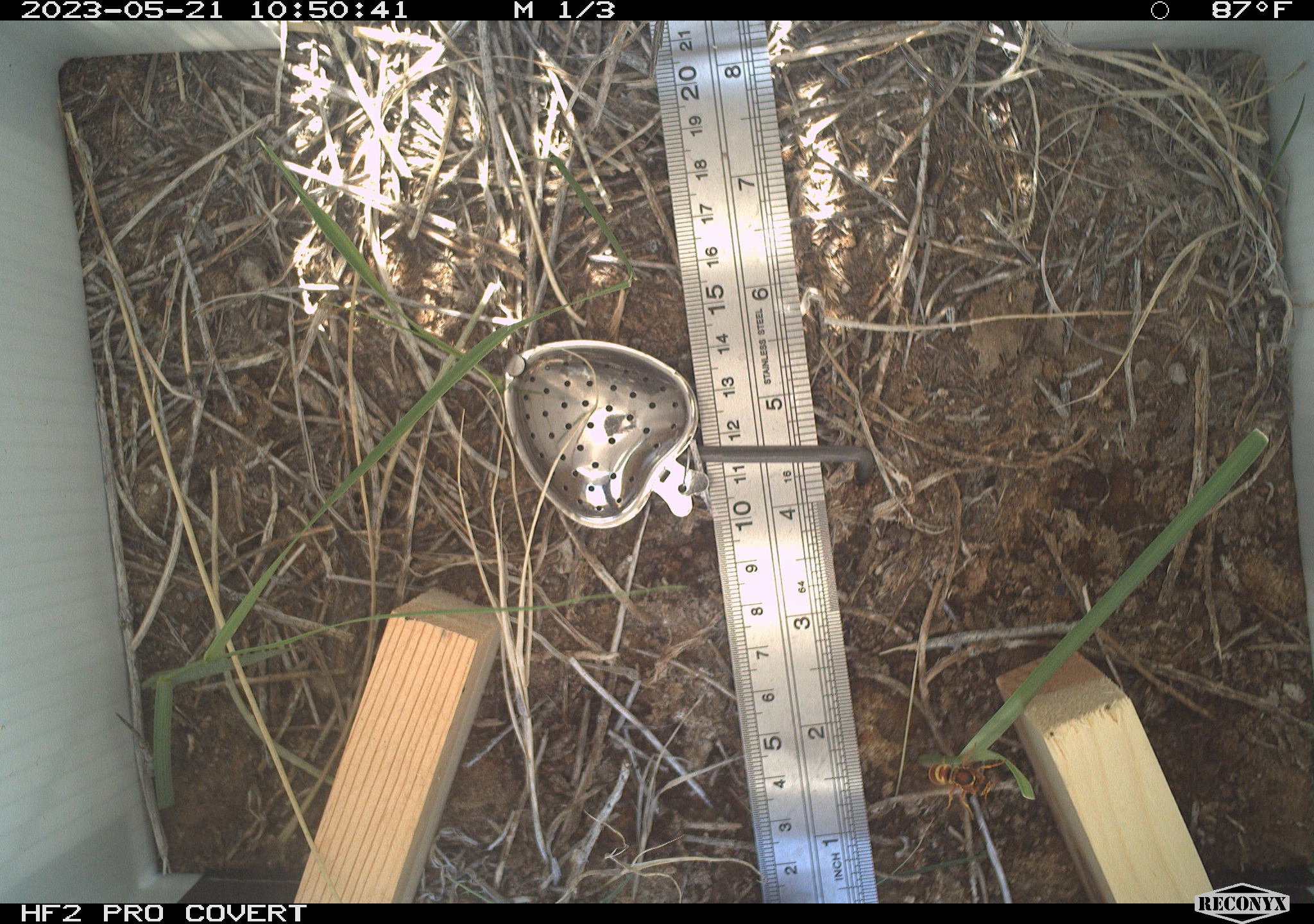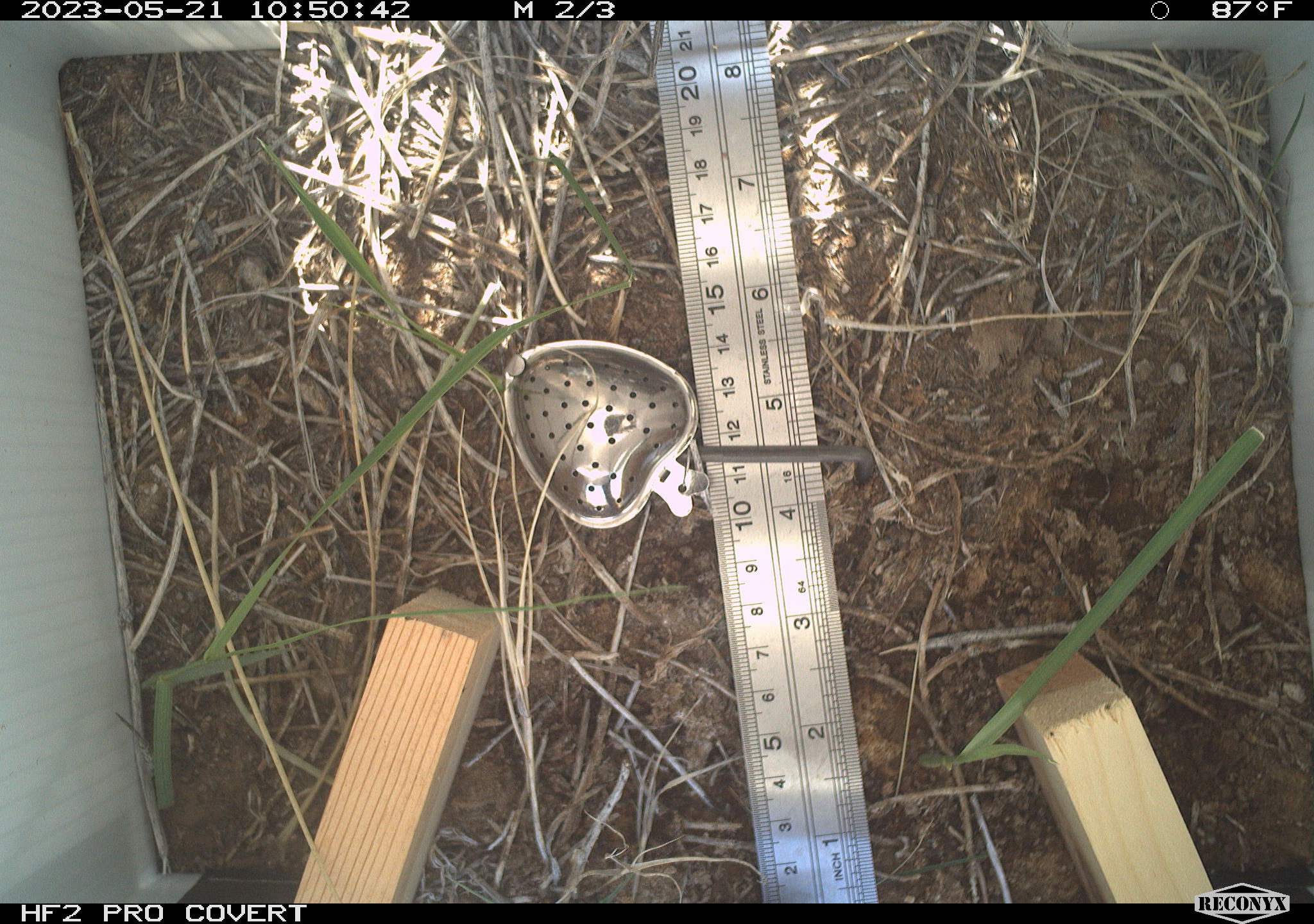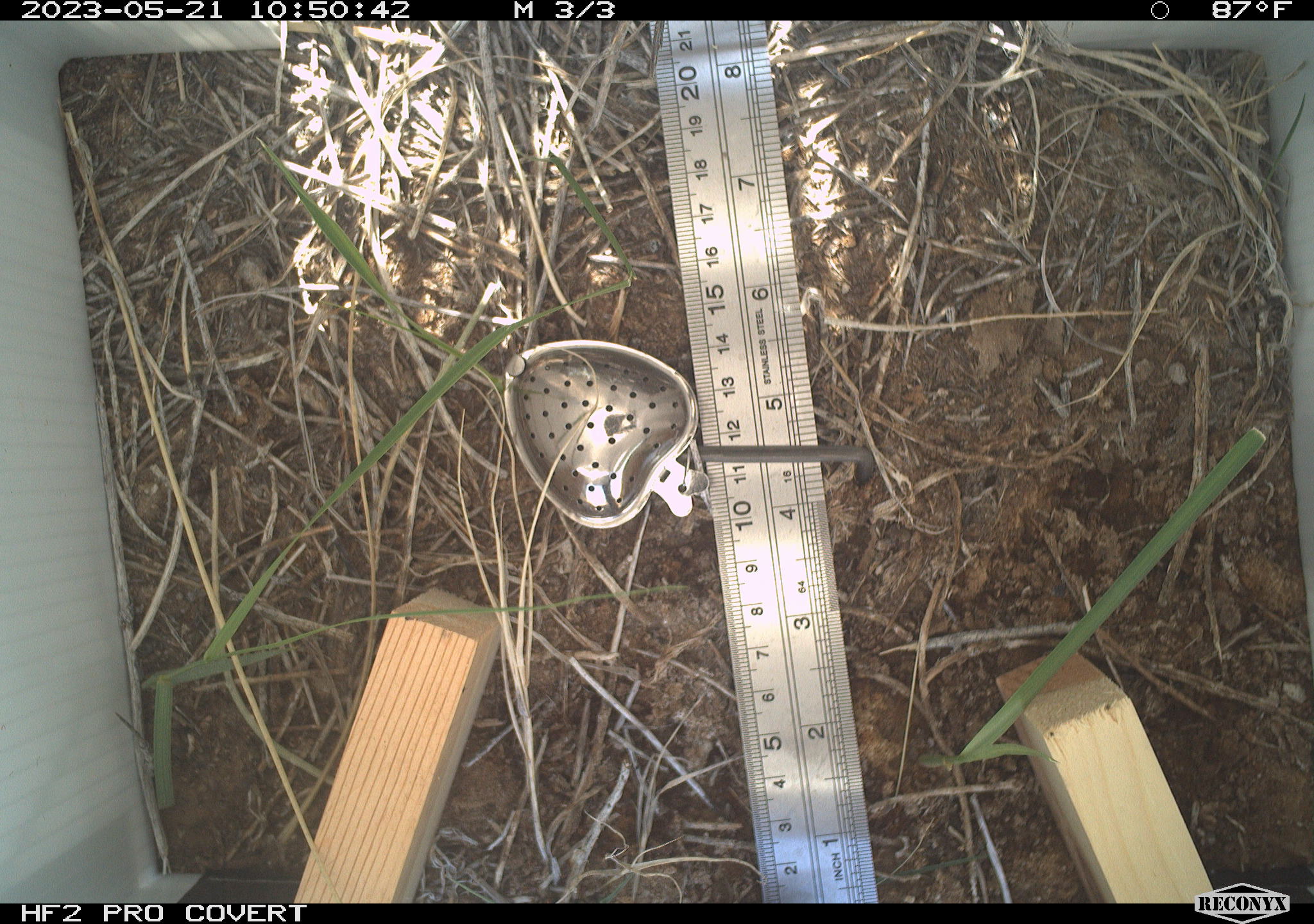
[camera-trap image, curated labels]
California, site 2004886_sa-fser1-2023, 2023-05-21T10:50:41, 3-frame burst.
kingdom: Animalia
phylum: Arthropoda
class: Insecta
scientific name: Insecta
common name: insect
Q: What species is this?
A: Insect (Insecta).